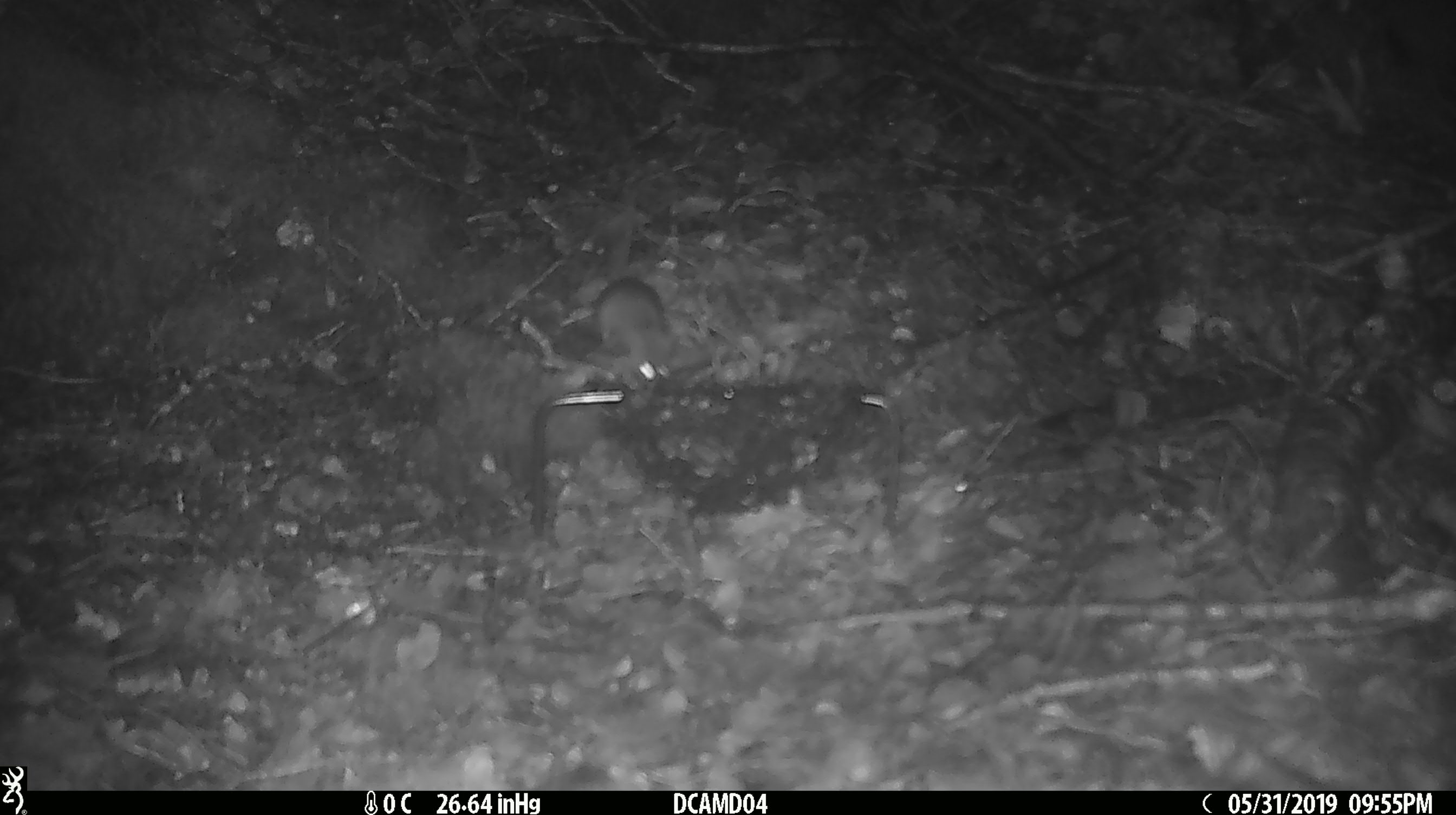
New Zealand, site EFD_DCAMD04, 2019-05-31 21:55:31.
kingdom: Animalia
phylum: Chordata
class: Mammalia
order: Rodentia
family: Muridae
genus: Mus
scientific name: Mus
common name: mouse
Mouse (Mus).